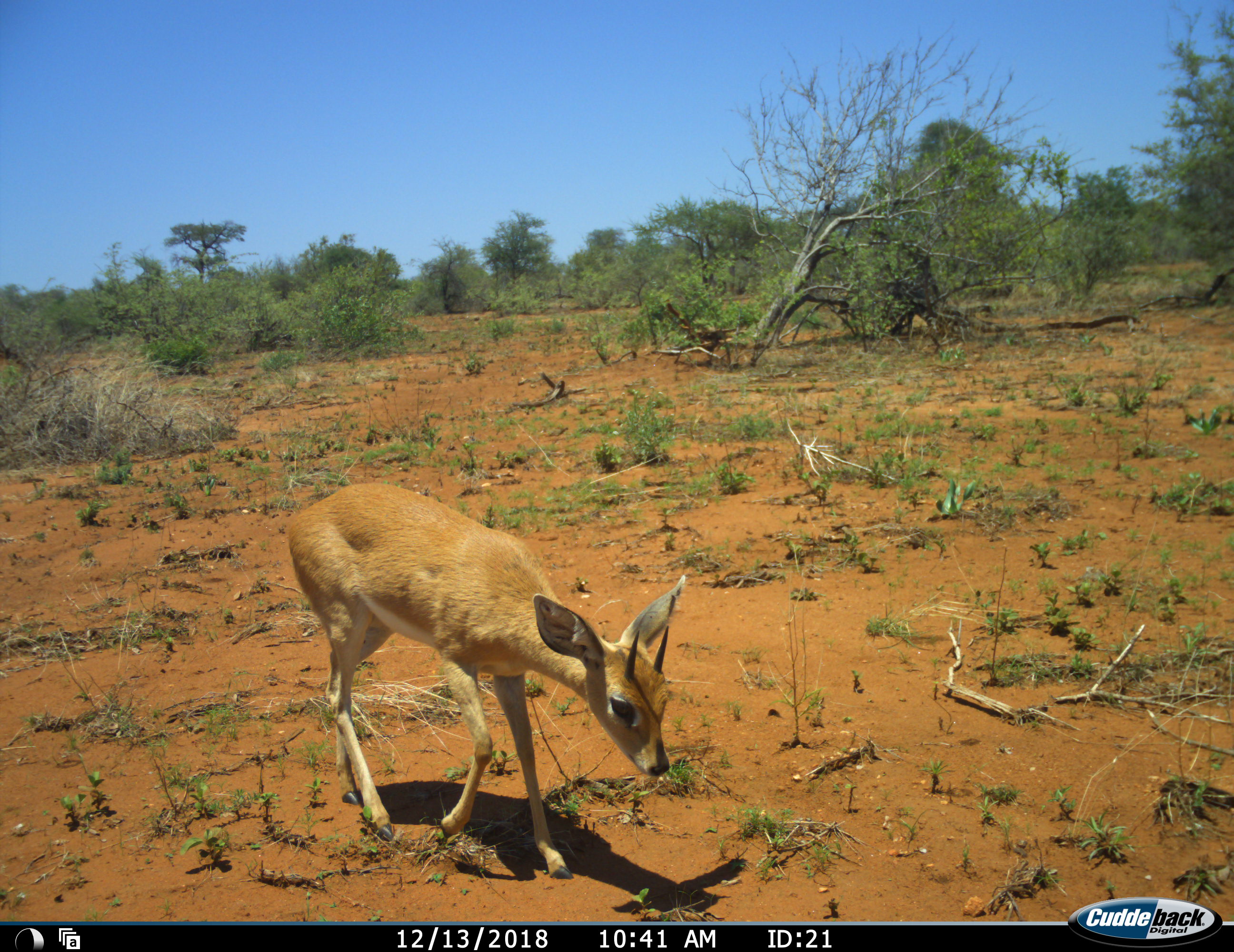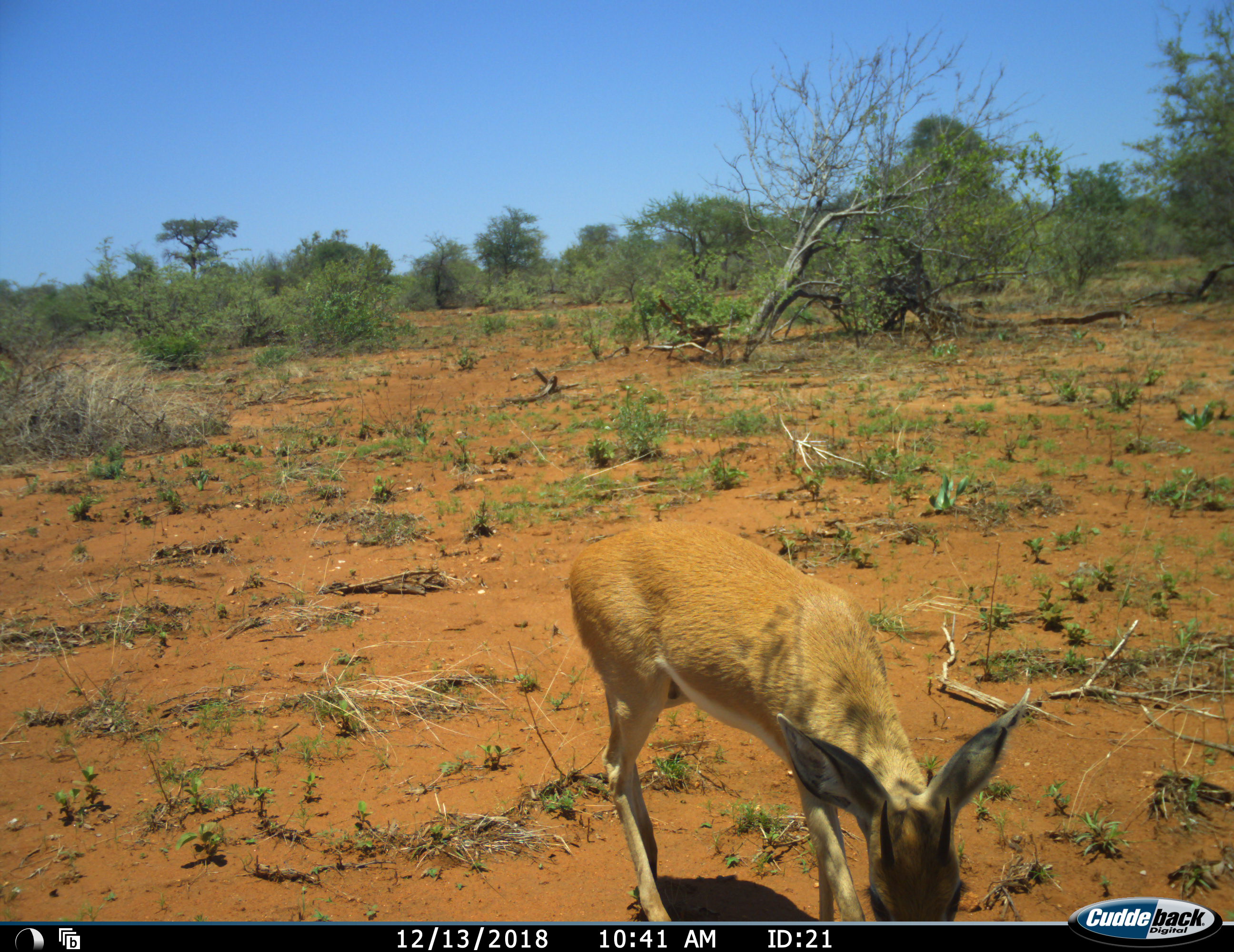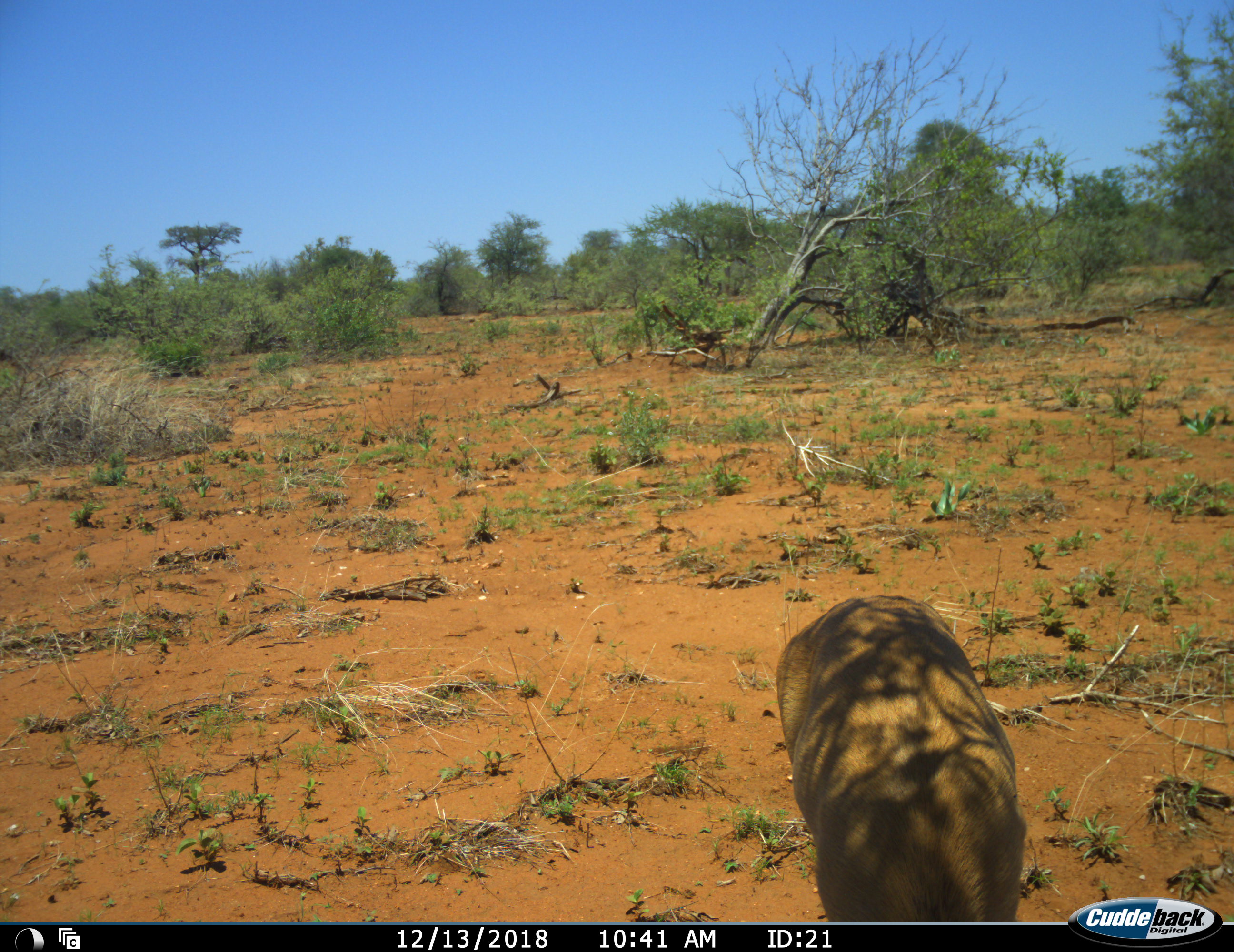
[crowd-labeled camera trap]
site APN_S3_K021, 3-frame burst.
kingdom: Animalia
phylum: Chordata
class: Mammalia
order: Artiodactyla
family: Bovidae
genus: Raphicerus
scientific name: Raphicerus campestris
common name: steenbok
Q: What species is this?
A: Steenbok (Raphicerus campestris).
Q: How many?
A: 1.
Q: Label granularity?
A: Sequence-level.